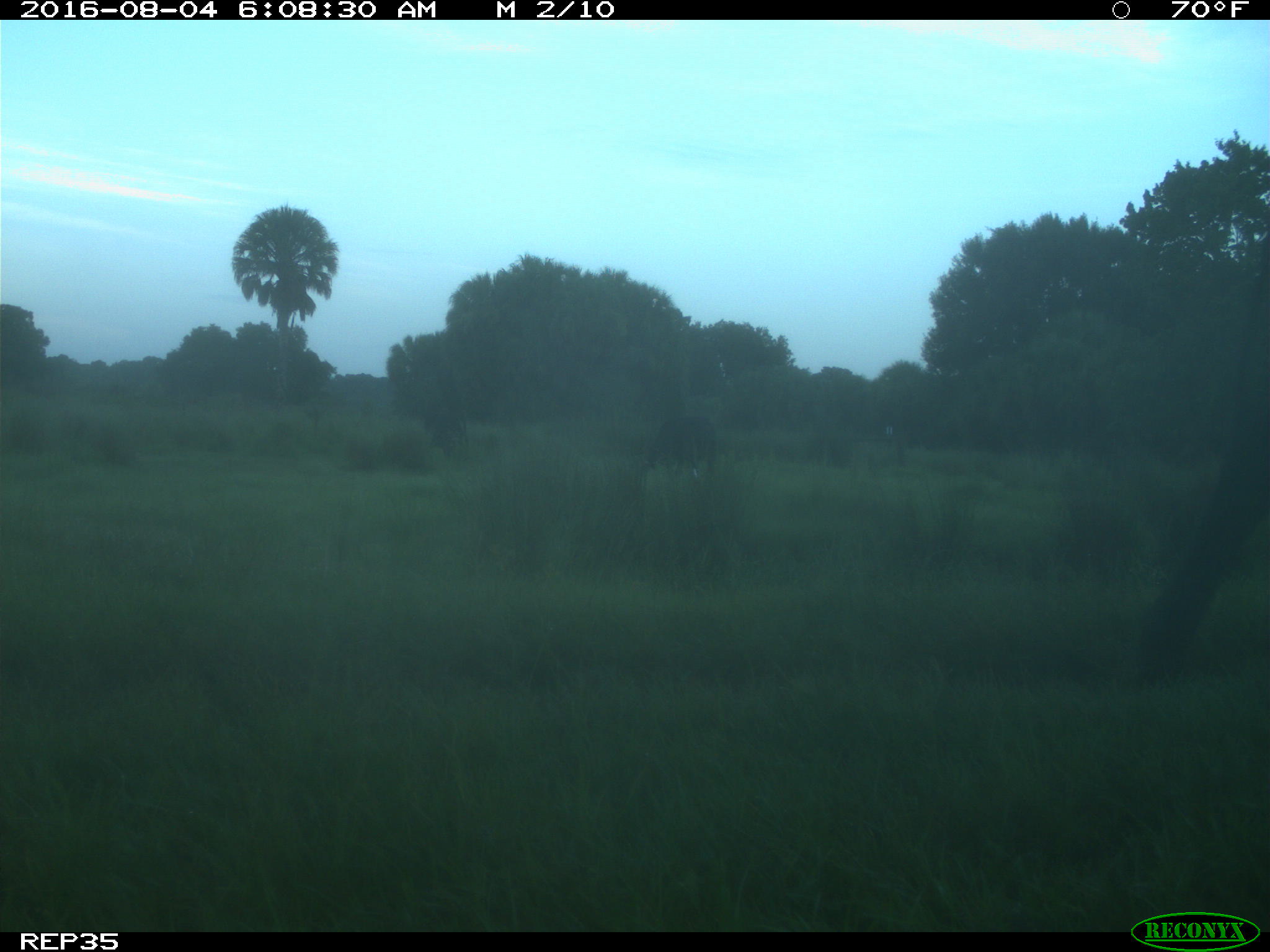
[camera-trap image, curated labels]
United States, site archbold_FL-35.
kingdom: Animalia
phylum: Chordata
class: Mammalia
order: Artiodactyla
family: Bovidae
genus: Bos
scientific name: Bos taurus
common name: domestic cow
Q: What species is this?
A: Bos taurus (domestic cow).